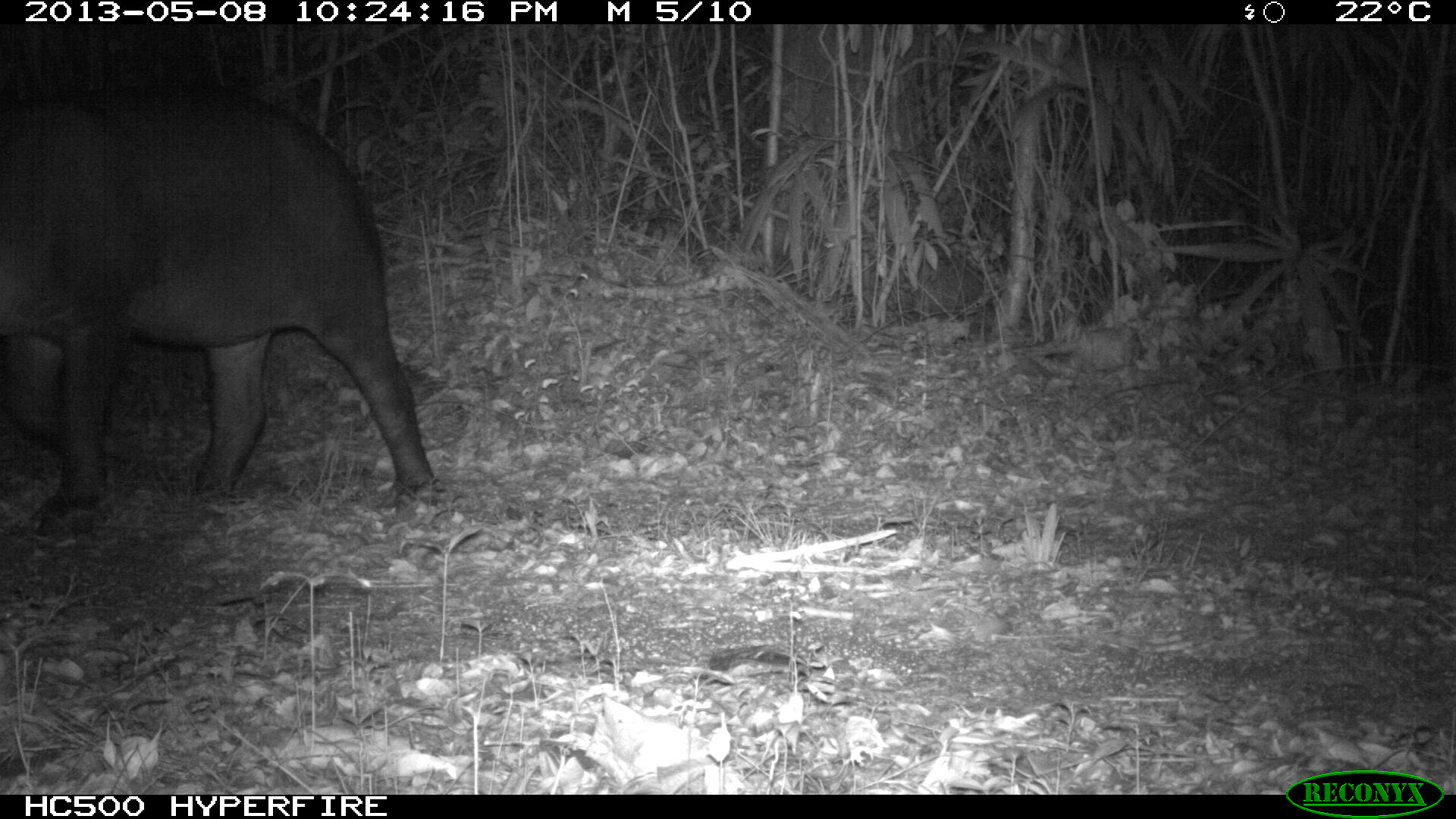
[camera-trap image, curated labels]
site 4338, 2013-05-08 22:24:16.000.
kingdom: Animalia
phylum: Chordata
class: Mammalia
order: Perissodactyla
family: Tapiridae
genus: Tapirus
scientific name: Tapirus bairdii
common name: baird's tapir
Tapirus bairdii (baird's tapir), count 1, sex female.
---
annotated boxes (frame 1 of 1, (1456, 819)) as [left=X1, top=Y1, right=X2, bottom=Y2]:
tapirus bairdii: [left=0, top=86, right=436, bottom=537]